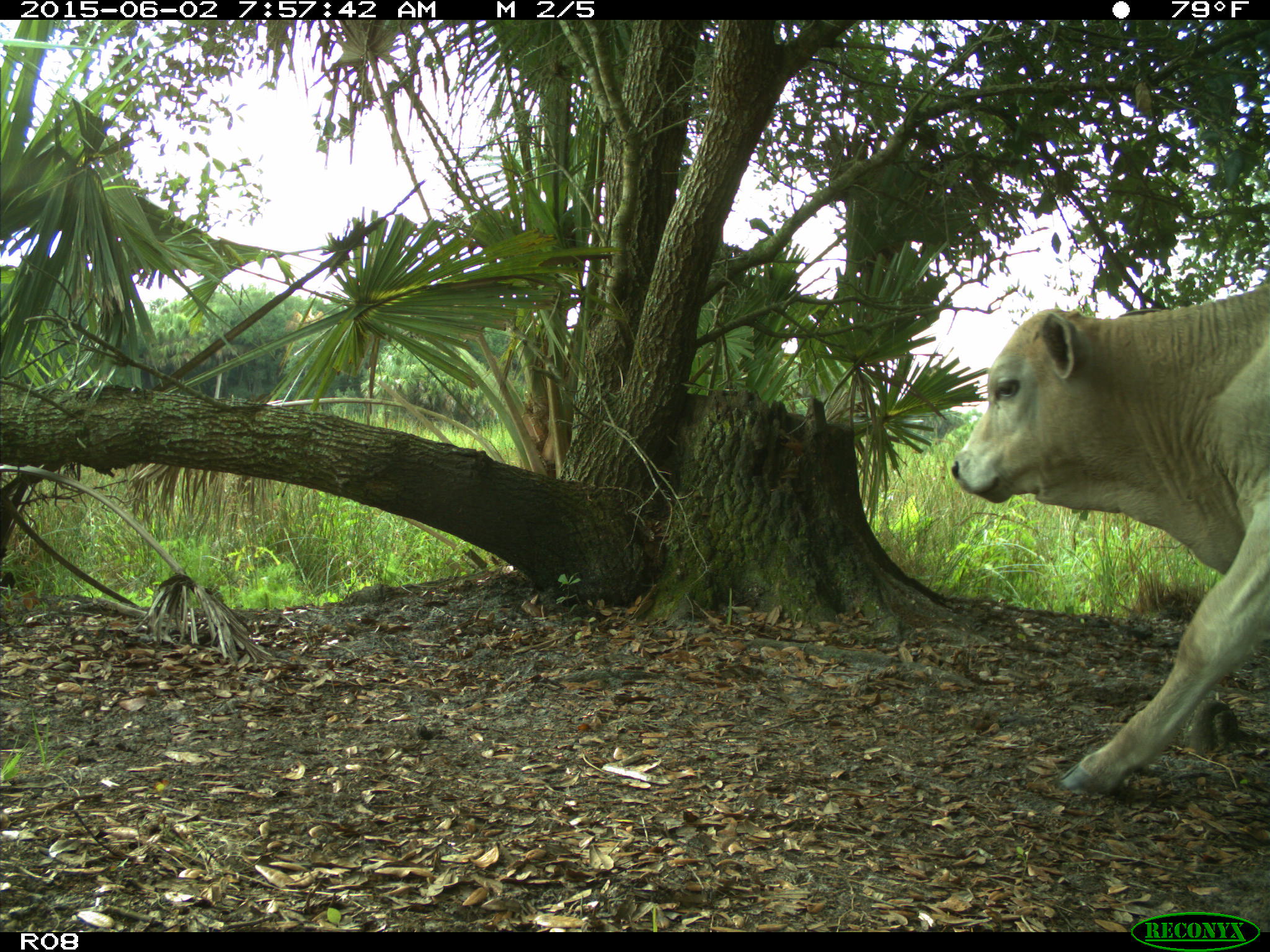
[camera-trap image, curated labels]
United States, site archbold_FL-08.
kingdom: Animalia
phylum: Chordata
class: Mammalia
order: Artiodactyla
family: Bovidae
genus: Bos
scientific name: Bos taurus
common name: domestic cow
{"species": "Bos taurus (domestic cow)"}